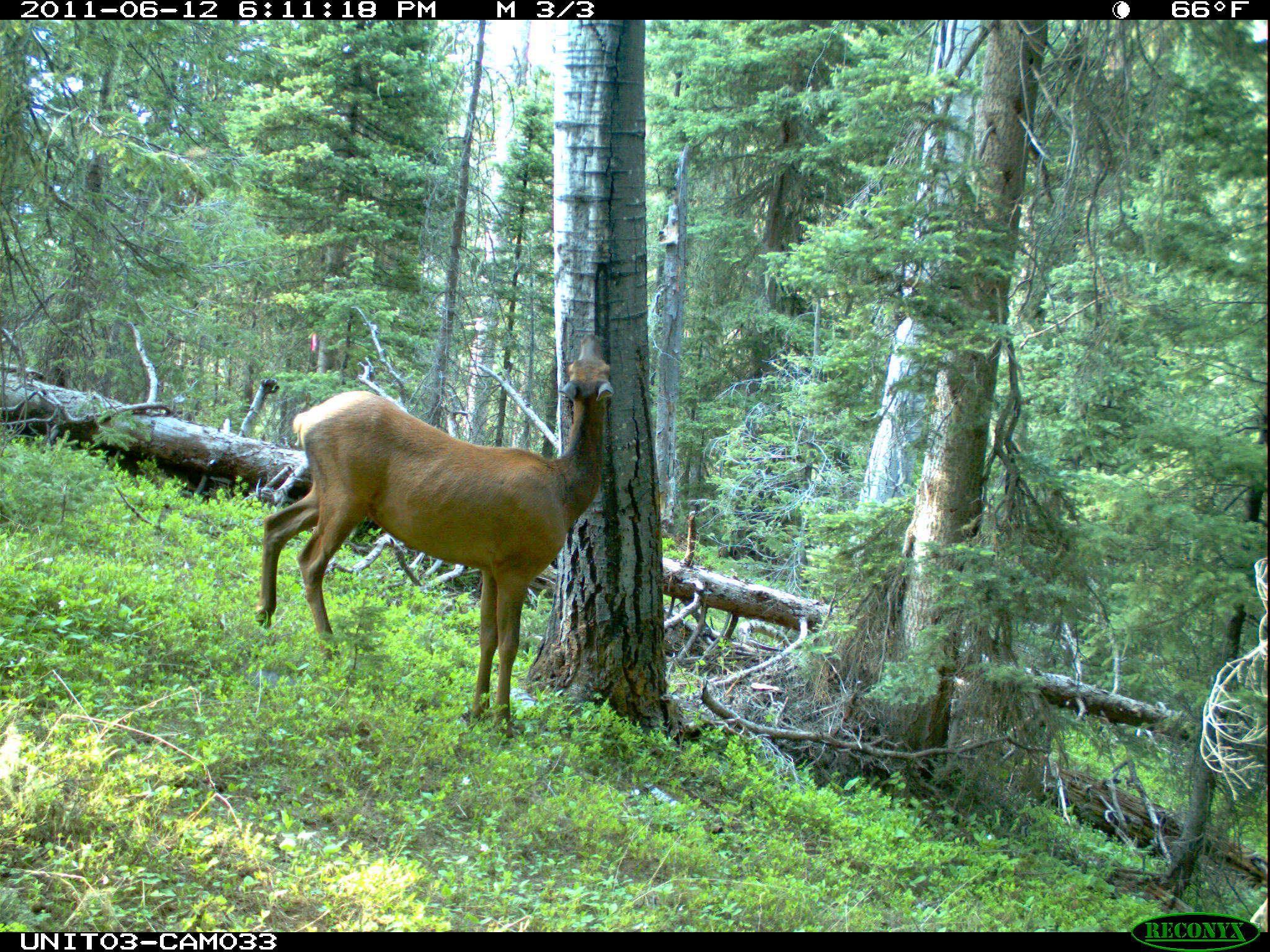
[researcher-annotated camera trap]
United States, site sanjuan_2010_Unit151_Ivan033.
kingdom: Animalia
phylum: Chordata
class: Mammalia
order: Artiodactyla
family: Cervidae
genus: Cervus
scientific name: Cervus elaphus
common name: red deer